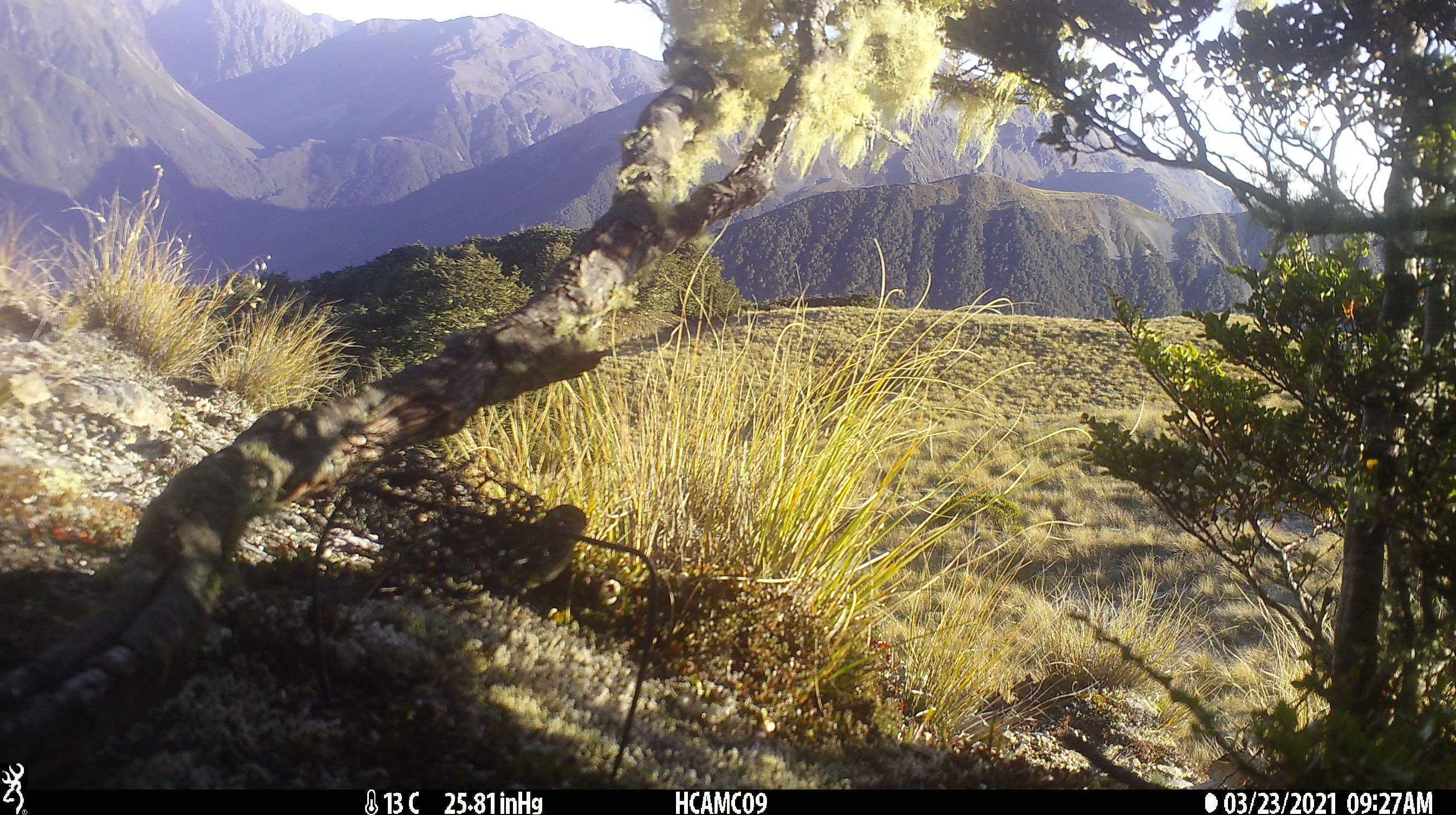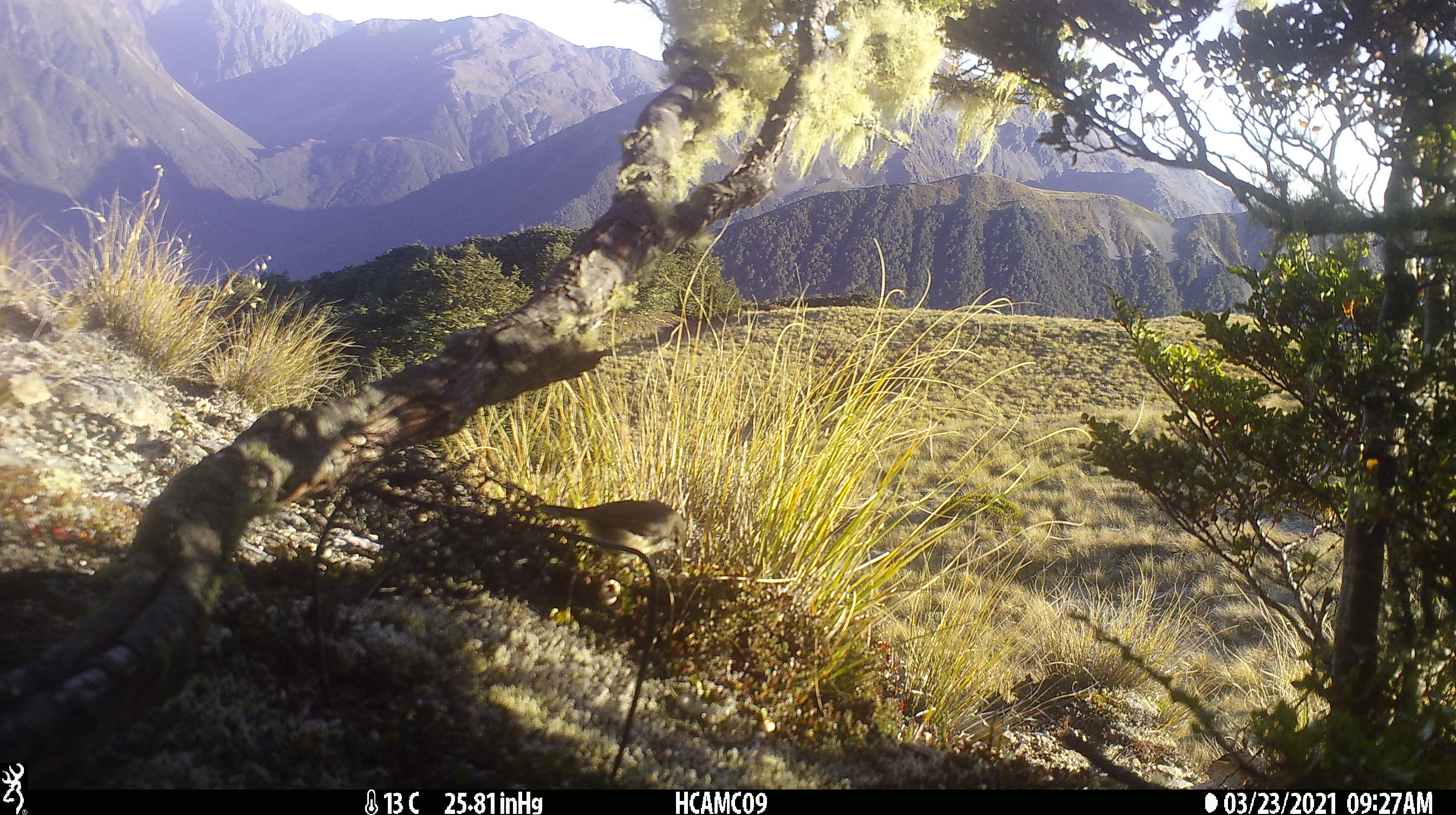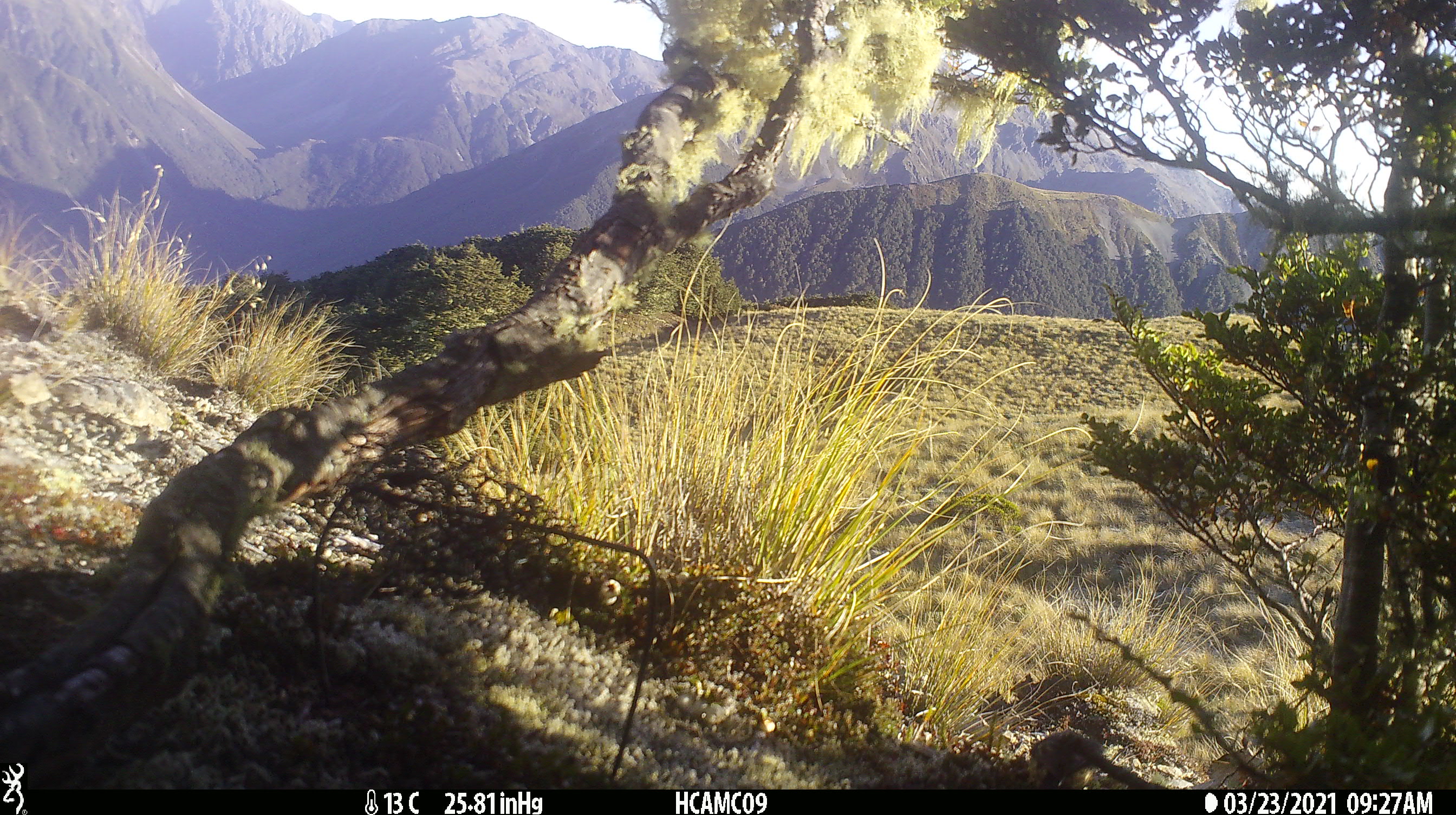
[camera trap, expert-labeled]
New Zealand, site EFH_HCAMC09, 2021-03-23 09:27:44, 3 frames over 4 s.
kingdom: Animalia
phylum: Chordata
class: Aves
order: Passeriformes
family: Petroicidae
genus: Petroica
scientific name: Petroica australis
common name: new zealand robin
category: robin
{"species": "robin (new zealand robin) (Petroica australis)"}